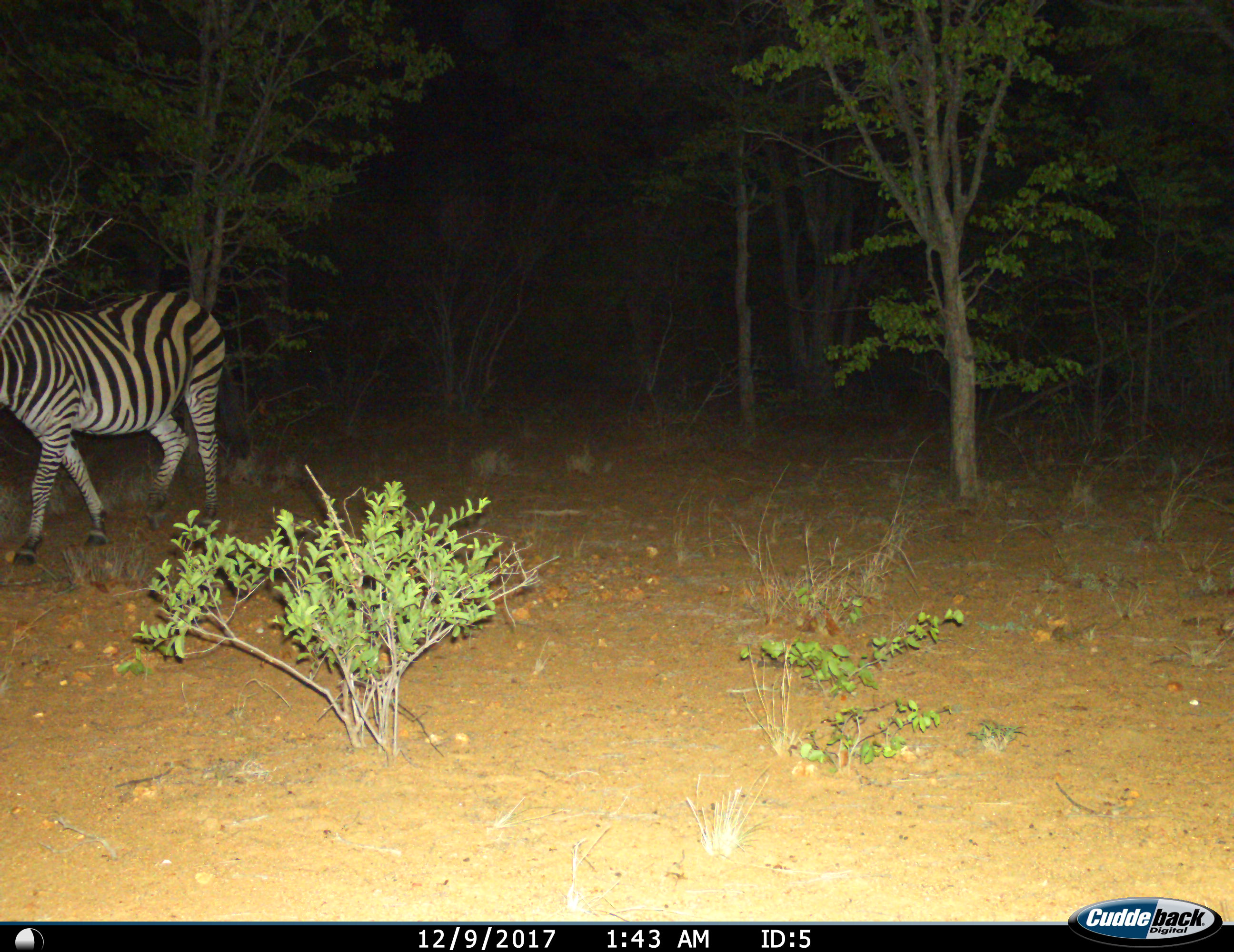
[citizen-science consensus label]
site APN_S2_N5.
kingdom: Animalia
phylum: Chordata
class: Mammalia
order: Perissodactyla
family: Equidae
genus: Equus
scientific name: Equus quagga burchellii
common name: burchell's zebra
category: zebraburchells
Zebraburchells (burchell's zebra) (Equus quagga burchellii), count 1. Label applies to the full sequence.